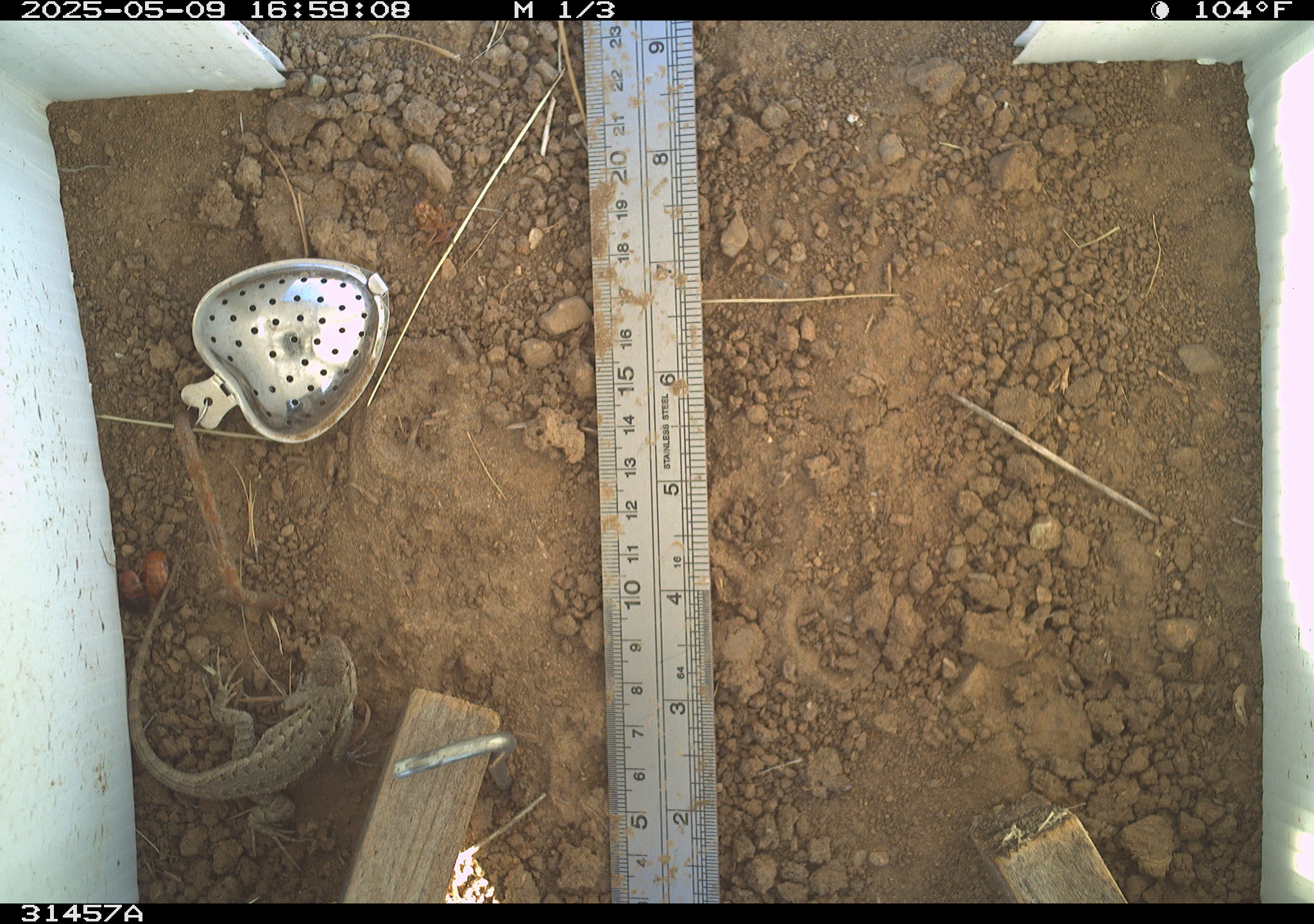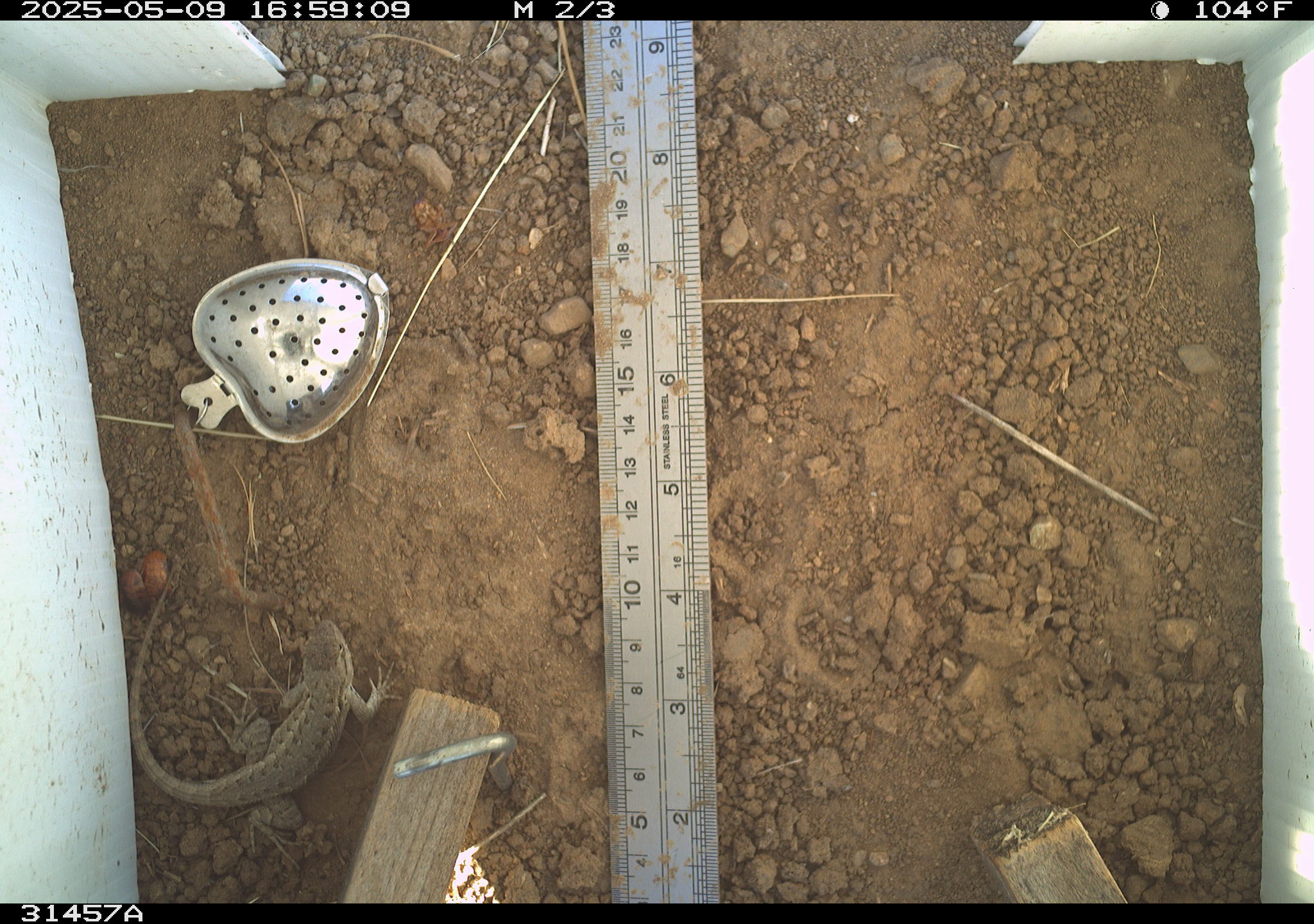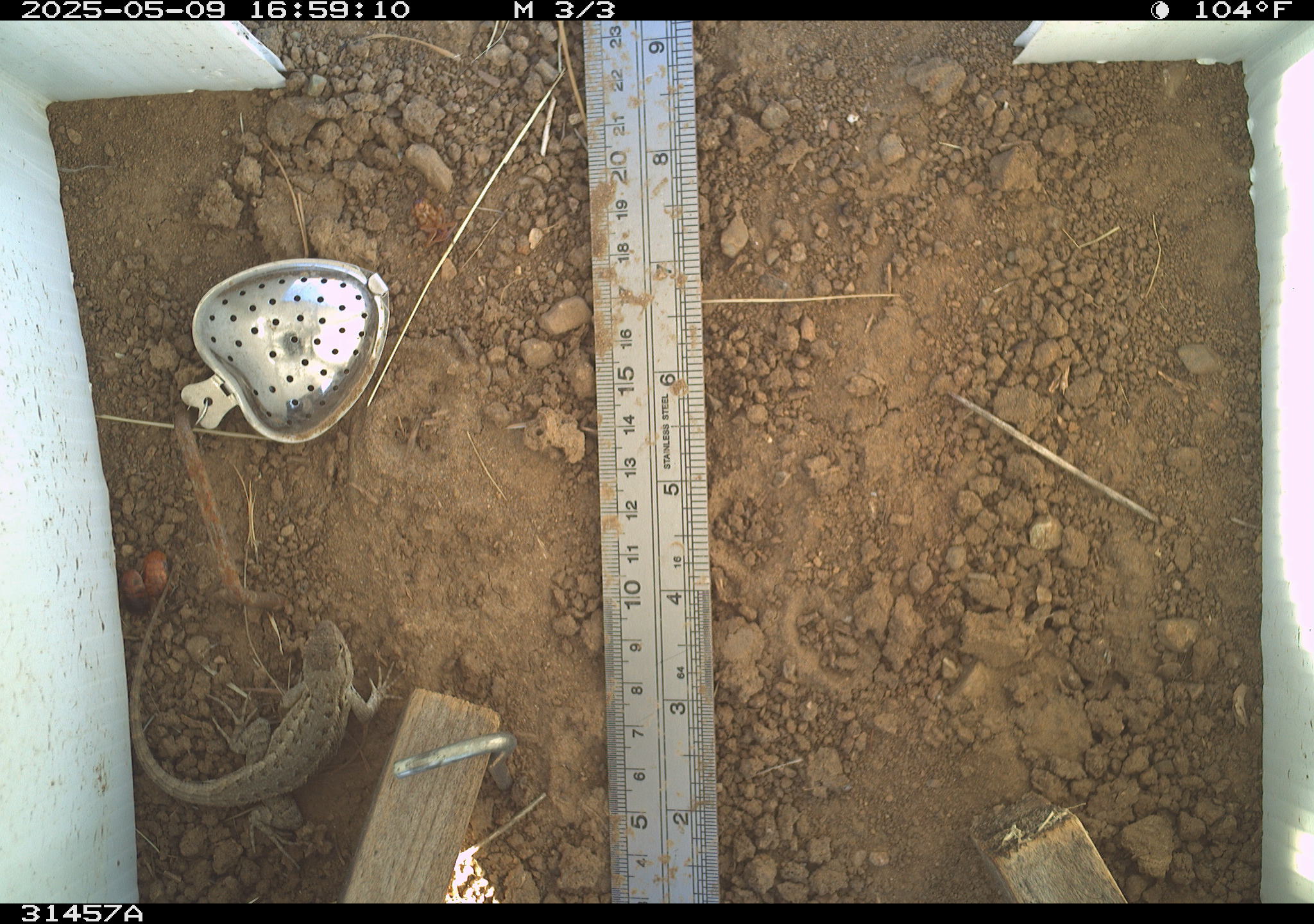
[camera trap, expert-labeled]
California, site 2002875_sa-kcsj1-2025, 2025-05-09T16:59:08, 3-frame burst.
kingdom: Animalia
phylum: Chordata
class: Reptilia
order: Squamata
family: Phrynosomatidae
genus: Sceloporus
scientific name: Sceloporus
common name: spiny lizards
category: sceloporus species